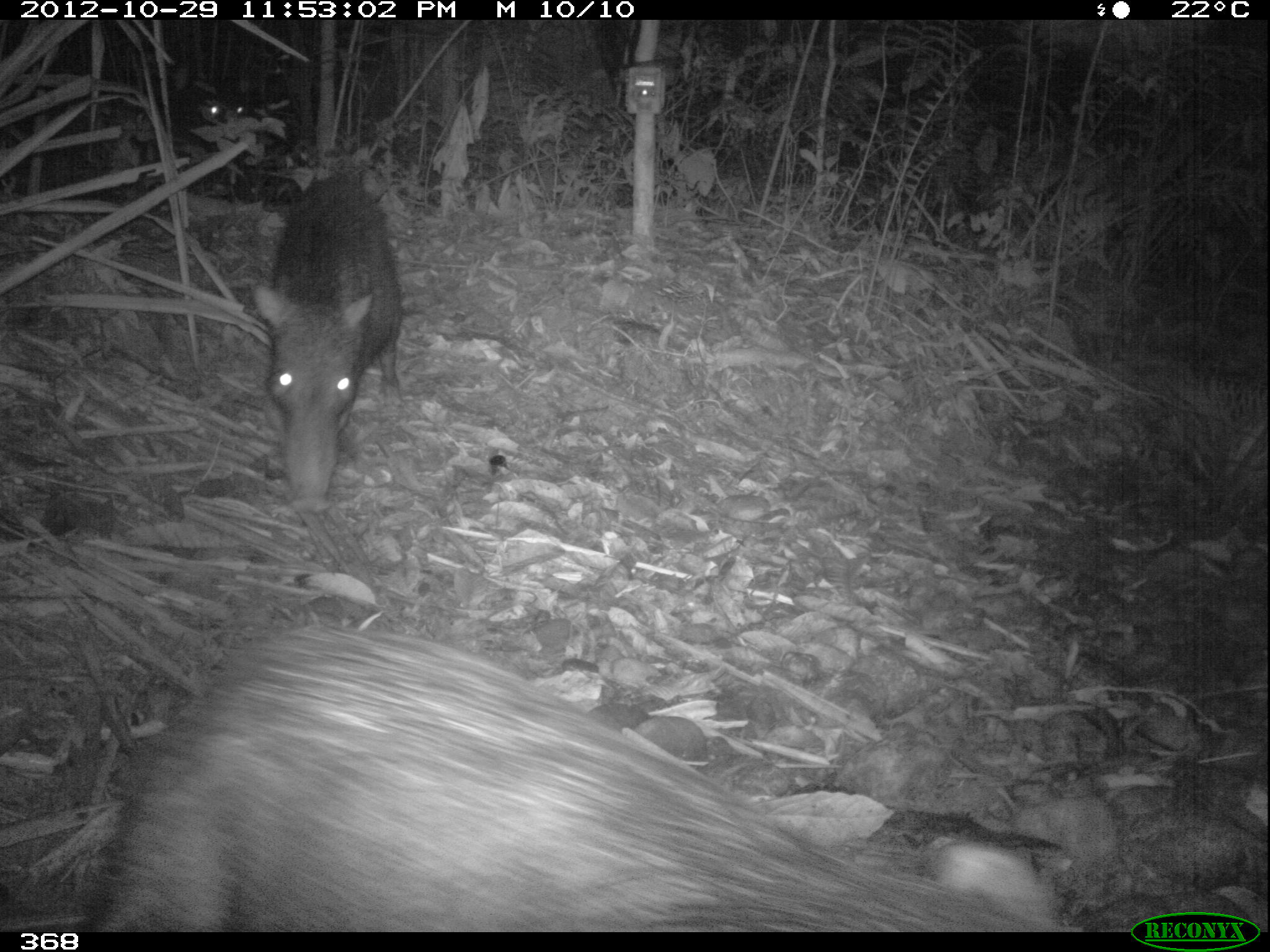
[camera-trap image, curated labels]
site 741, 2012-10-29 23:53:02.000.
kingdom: Animalia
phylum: Chordata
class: Mammalia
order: Artiodactyla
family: Tayassuidae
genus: Tayassu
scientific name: Tayassu pecari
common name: white-lipped peccary